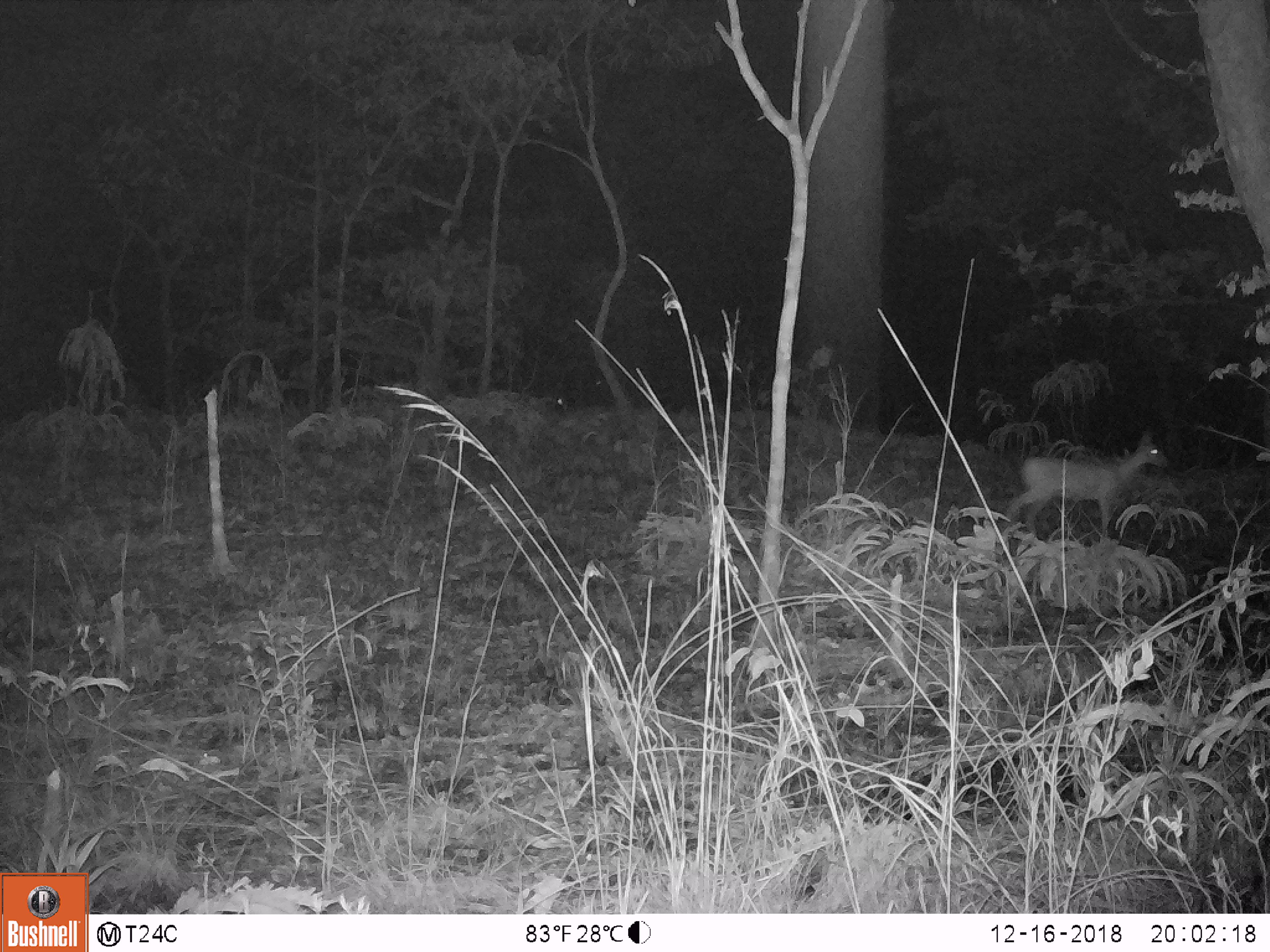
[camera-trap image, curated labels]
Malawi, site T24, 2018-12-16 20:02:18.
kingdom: Animalia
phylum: Chordata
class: Mammalia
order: Artiodactyla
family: Bovidae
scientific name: Antilopinae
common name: small antelope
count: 1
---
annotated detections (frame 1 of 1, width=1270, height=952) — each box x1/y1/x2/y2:
small antelope: 995/436/1184/539